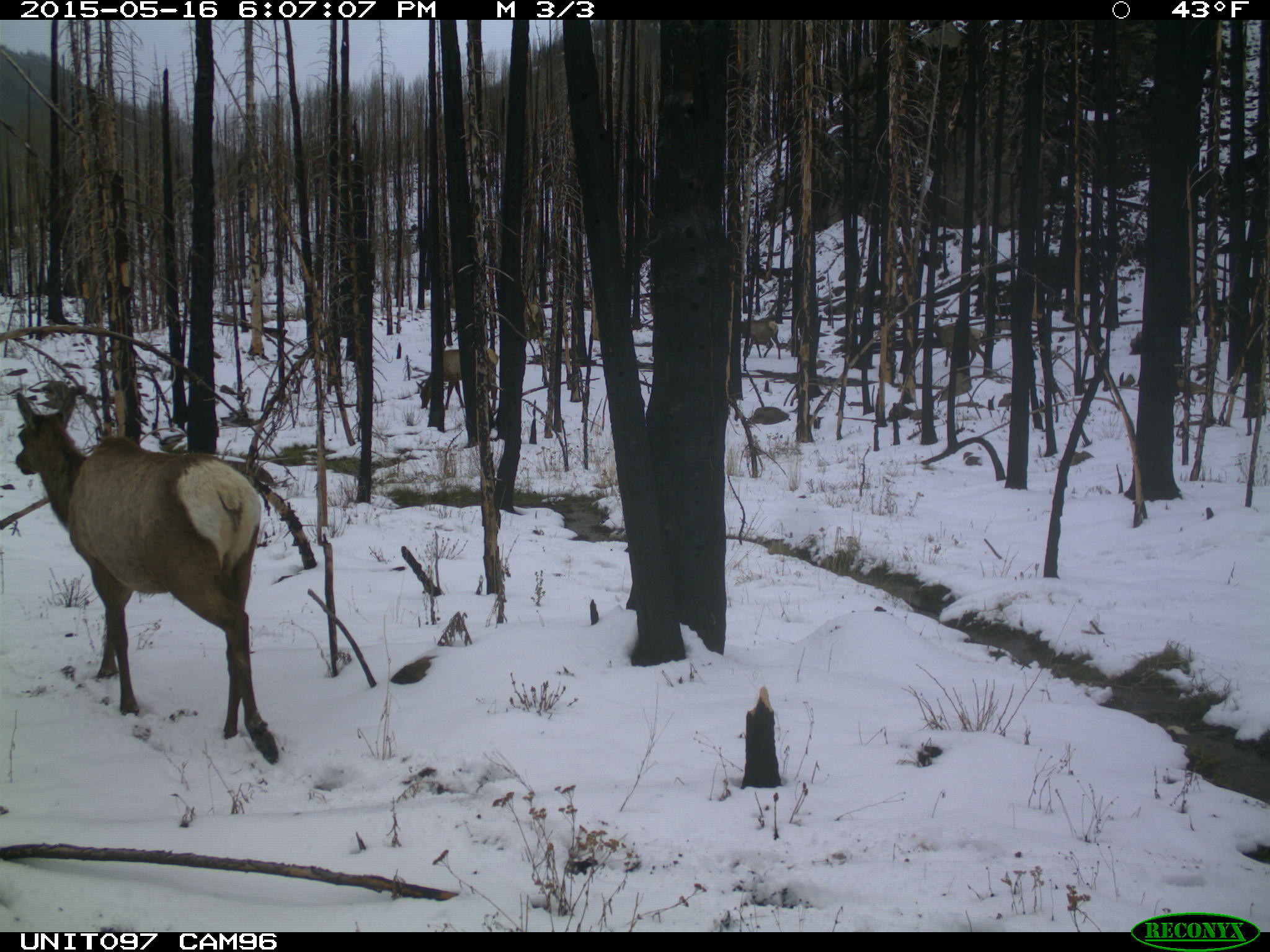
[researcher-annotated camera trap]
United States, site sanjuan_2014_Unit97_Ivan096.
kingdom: Animalia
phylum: Chordata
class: Mammalia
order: Artiodactyla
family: Cervidae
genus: Cervus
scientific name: Cervus elaphus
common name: red deer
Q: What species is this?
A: Cervus elaphus (red deer).